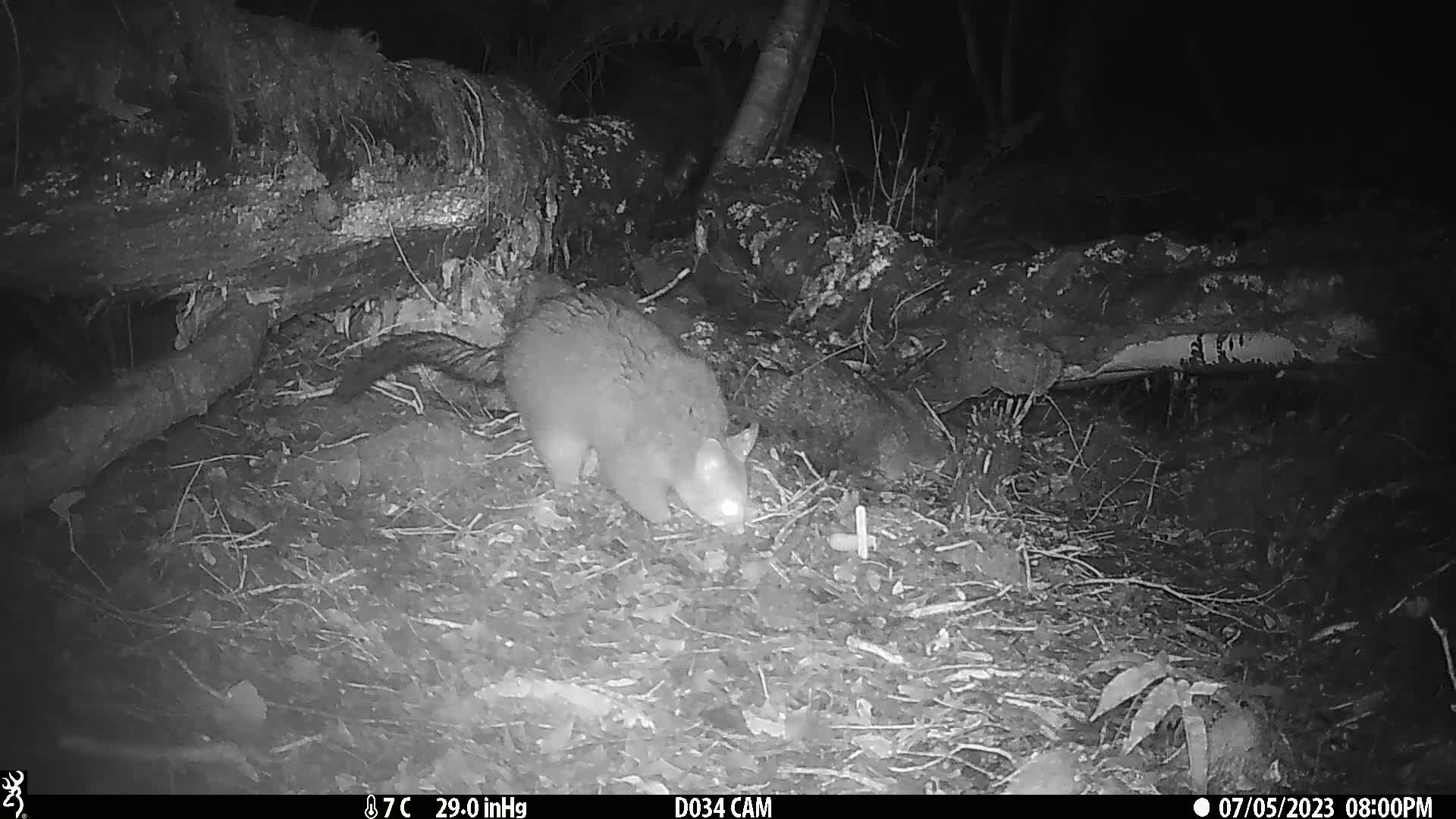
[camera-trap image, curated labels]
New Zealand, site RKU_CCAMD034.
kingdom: Animalia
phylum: Chordata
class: Mammalia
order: Diprotodontia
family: Phalangeridae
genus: Trichosurus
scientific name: Trichosurus vulpecula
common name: common brushtail possum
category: possum